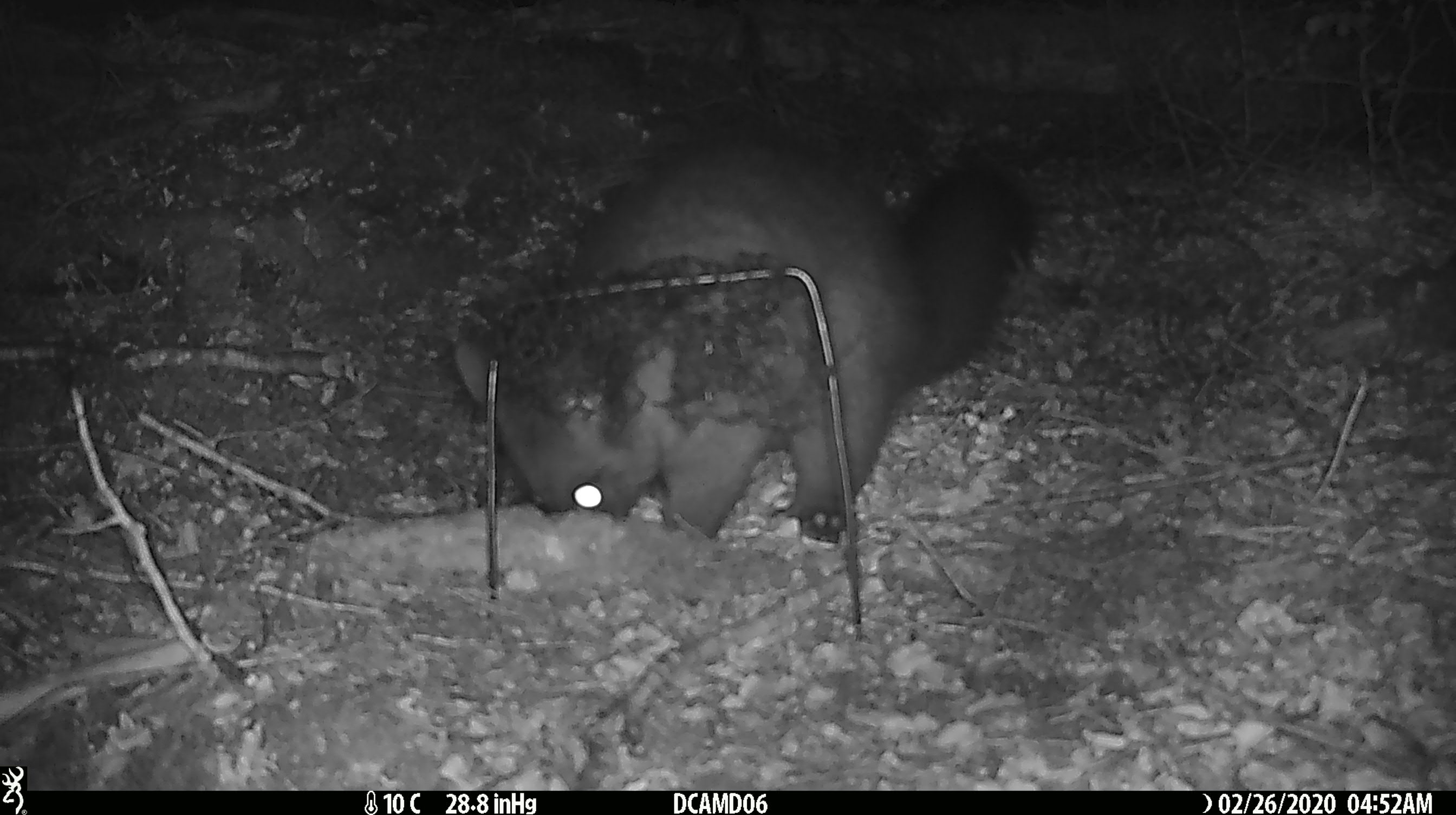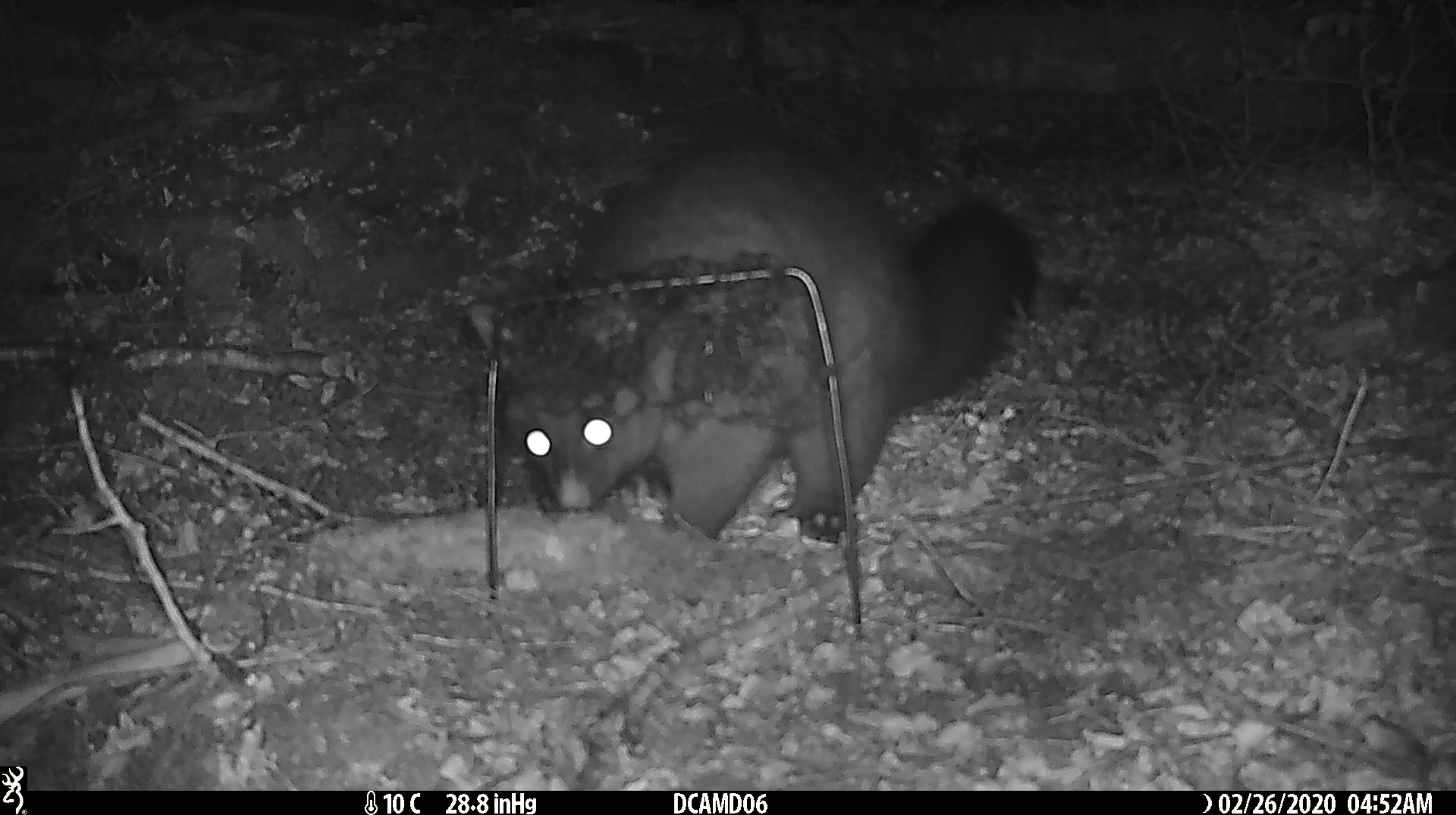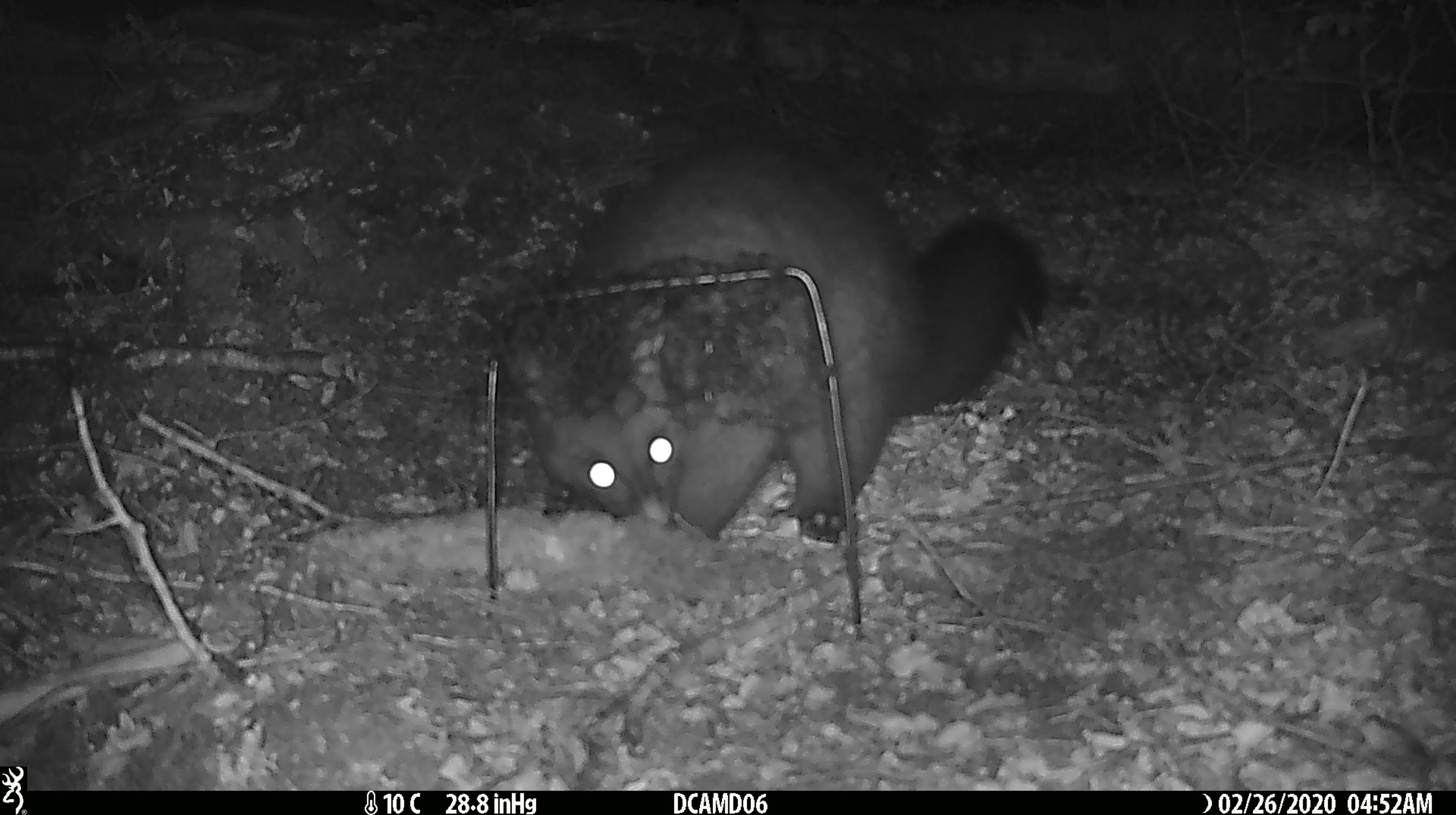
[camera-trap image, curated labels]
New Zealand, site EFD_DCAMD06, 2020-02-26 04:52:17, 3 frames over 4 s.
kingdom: Animalia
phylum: Chordata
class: Mammalia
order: Diprotodontia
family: Phalangeridae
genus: Trichosurus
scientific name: Trichosurus vulpecula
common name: common brushtail possum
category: possum